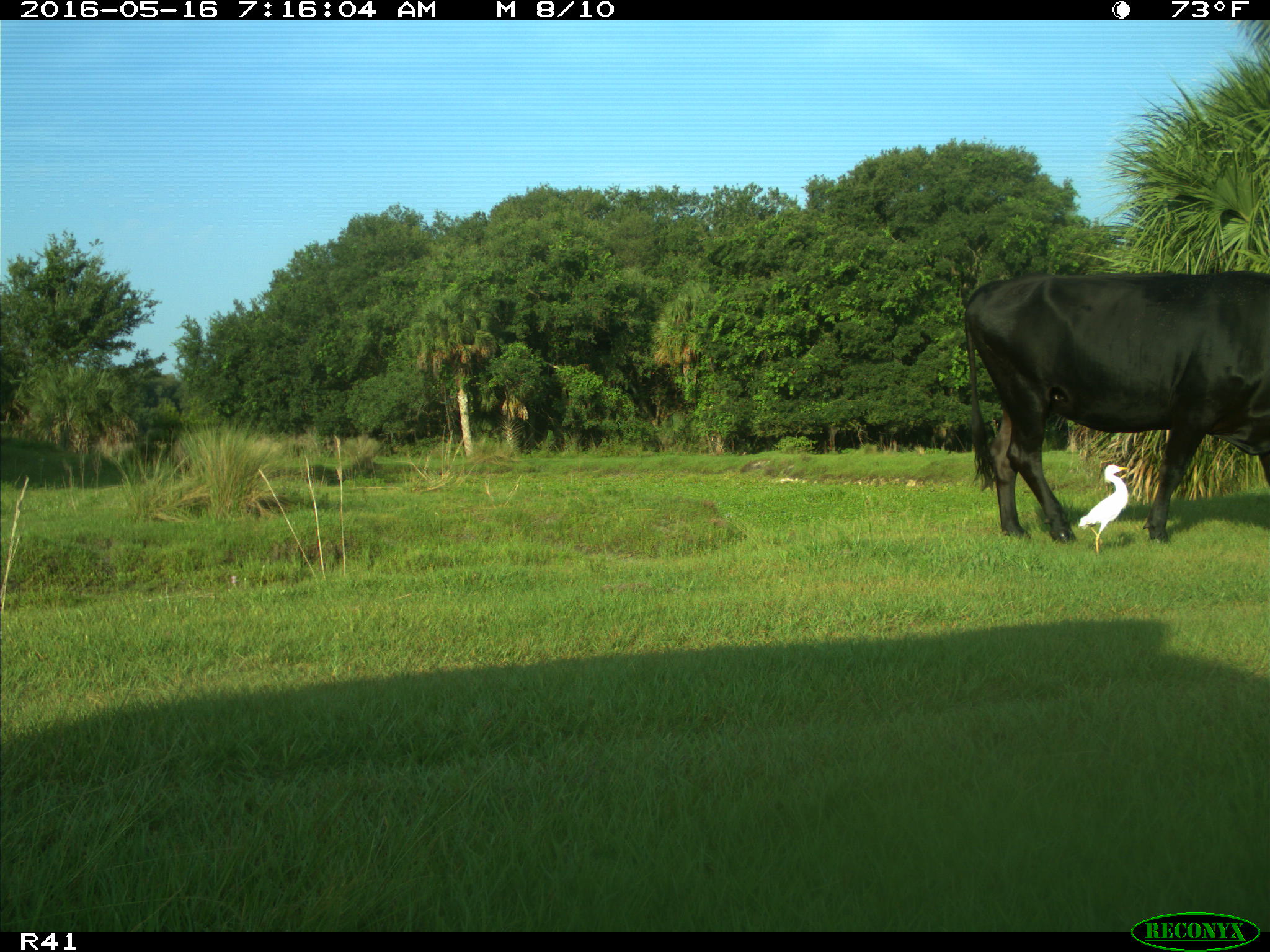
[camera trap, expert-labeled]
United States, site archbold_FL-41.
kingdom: Animalia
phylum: Chordata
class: Mammalia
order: Artiodactyla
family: Bovidae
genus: Bos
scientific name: Bos taurus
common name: domestic cow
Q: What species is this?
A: Bos taurus (domestic cow).